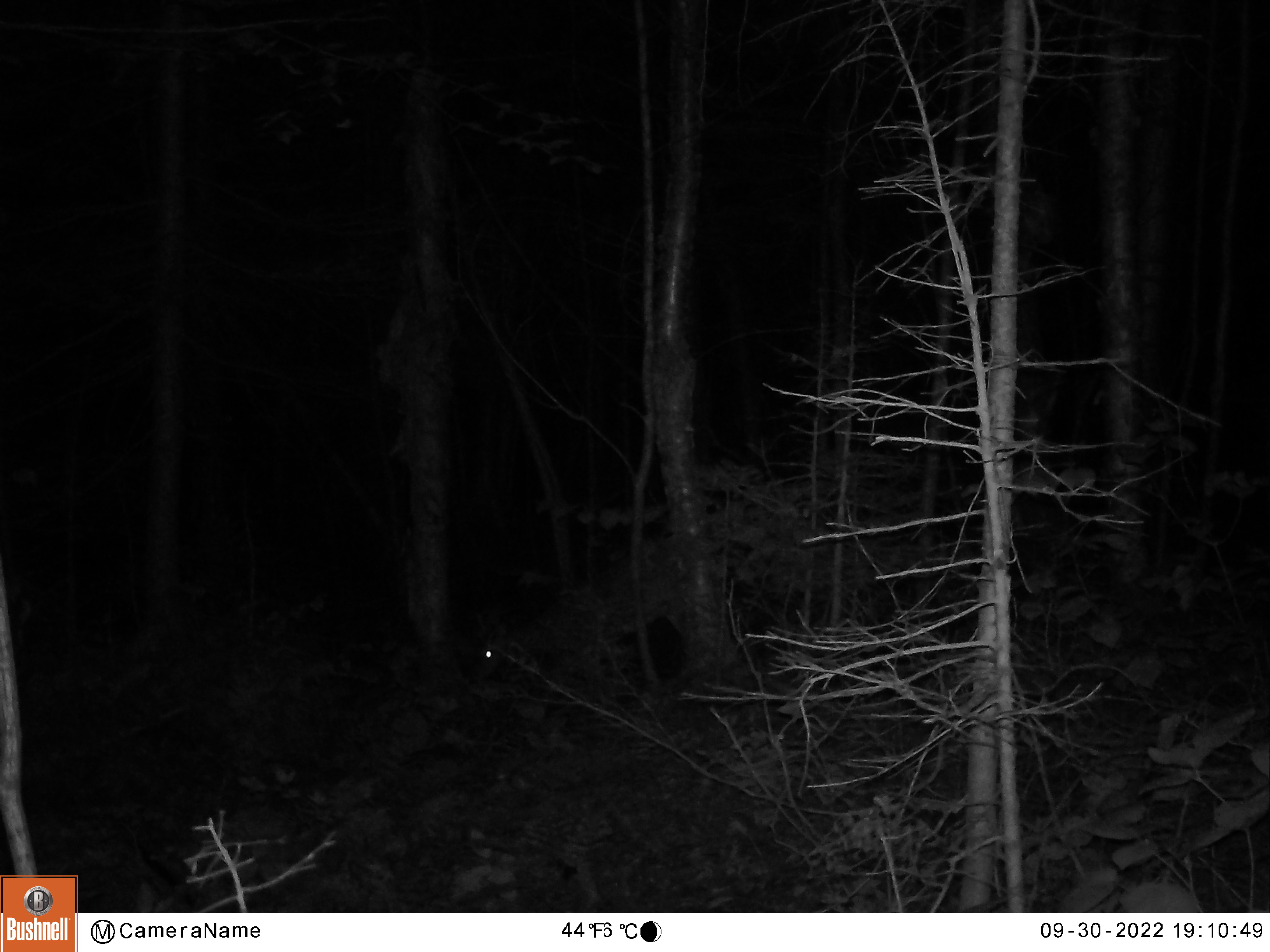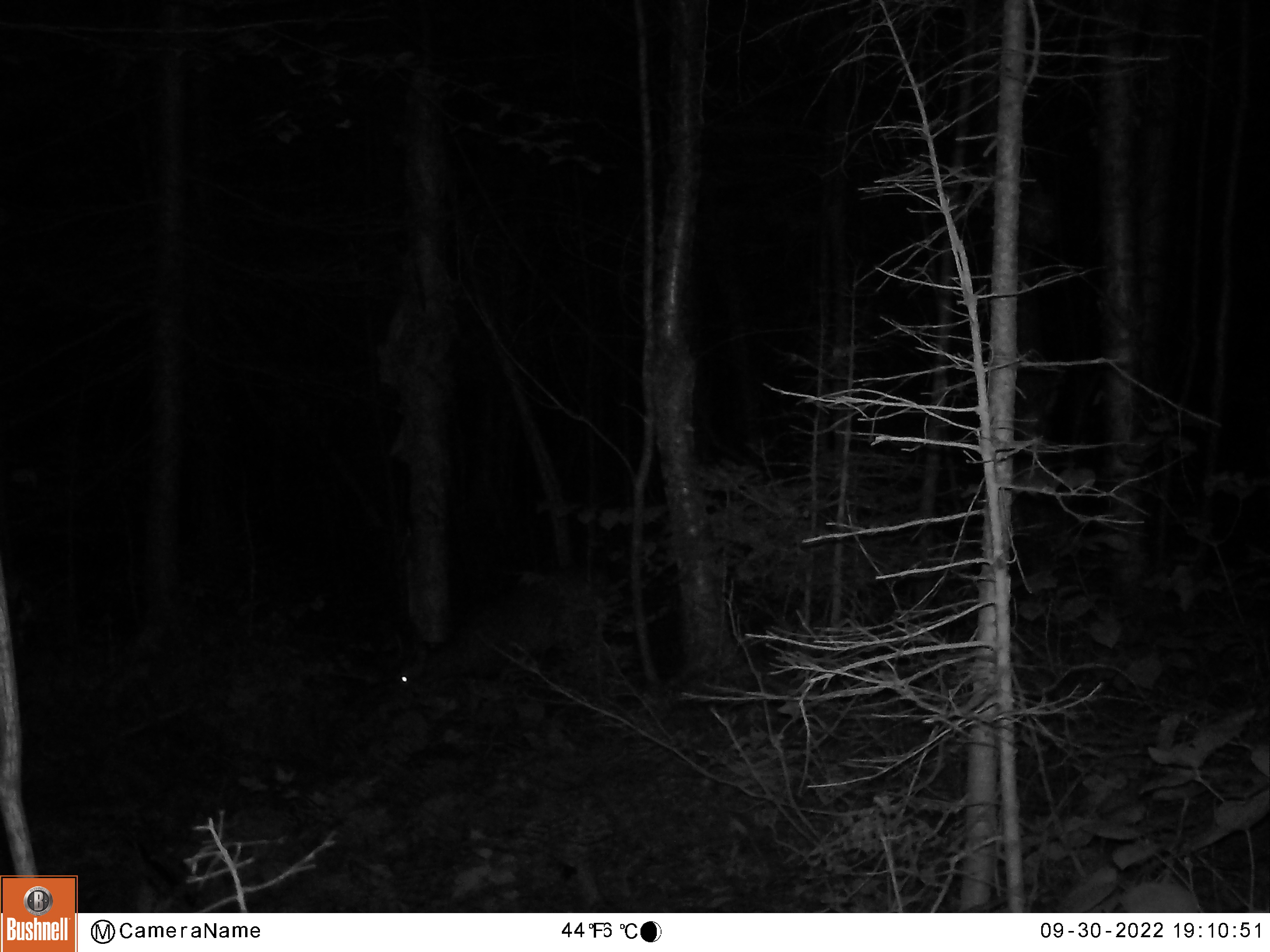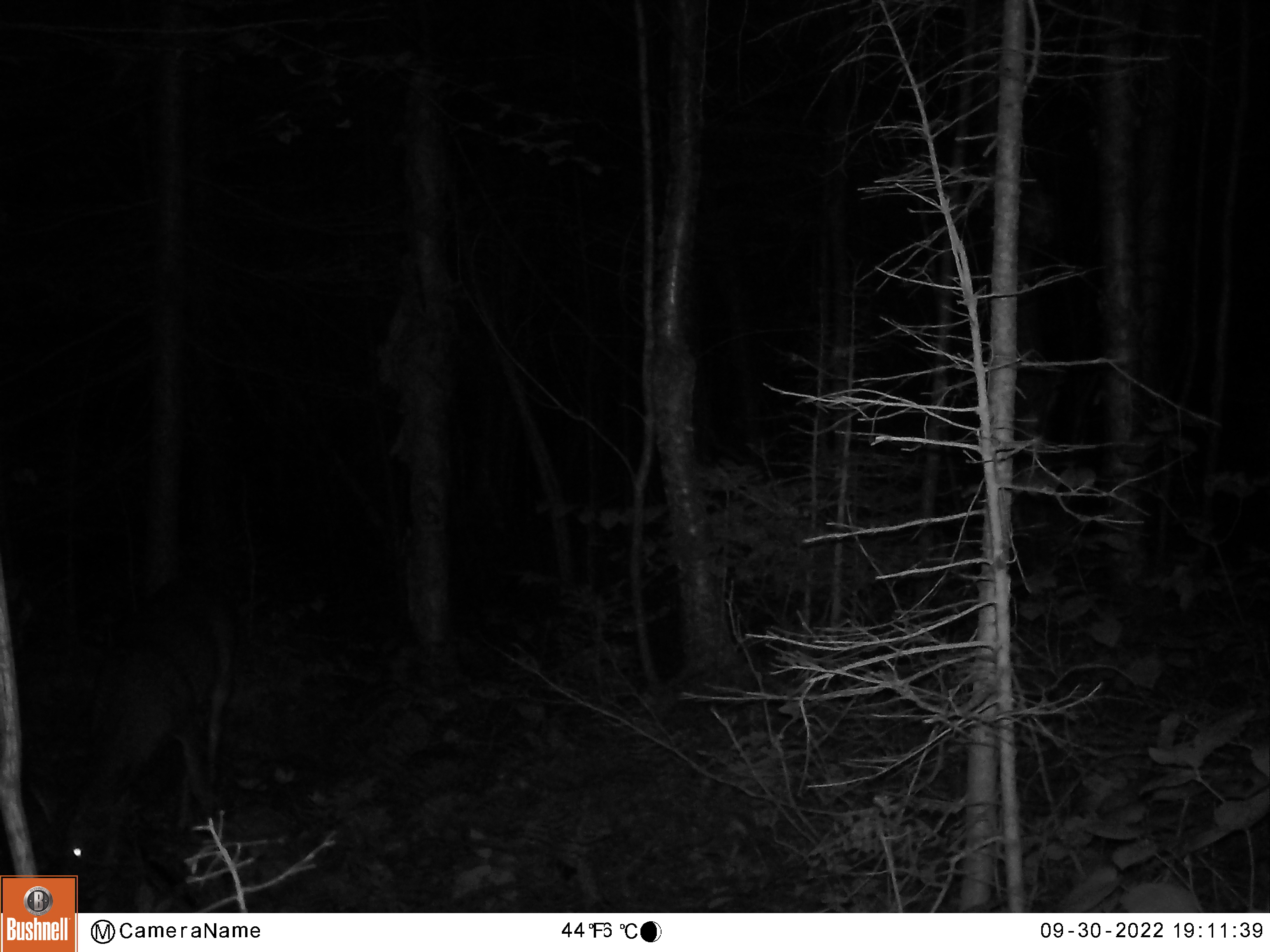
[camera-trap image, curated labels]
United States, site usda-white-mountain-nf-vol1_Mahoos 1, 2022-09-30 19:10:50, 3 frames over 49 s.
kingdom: Animalia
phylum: Chordata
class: Mammalia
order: Artiodactyla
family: Cervidae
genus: Odocoileus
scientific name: Odocoileus virginianus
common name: white-tailed deer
White-tailed deer (Odocoileus virginianus).